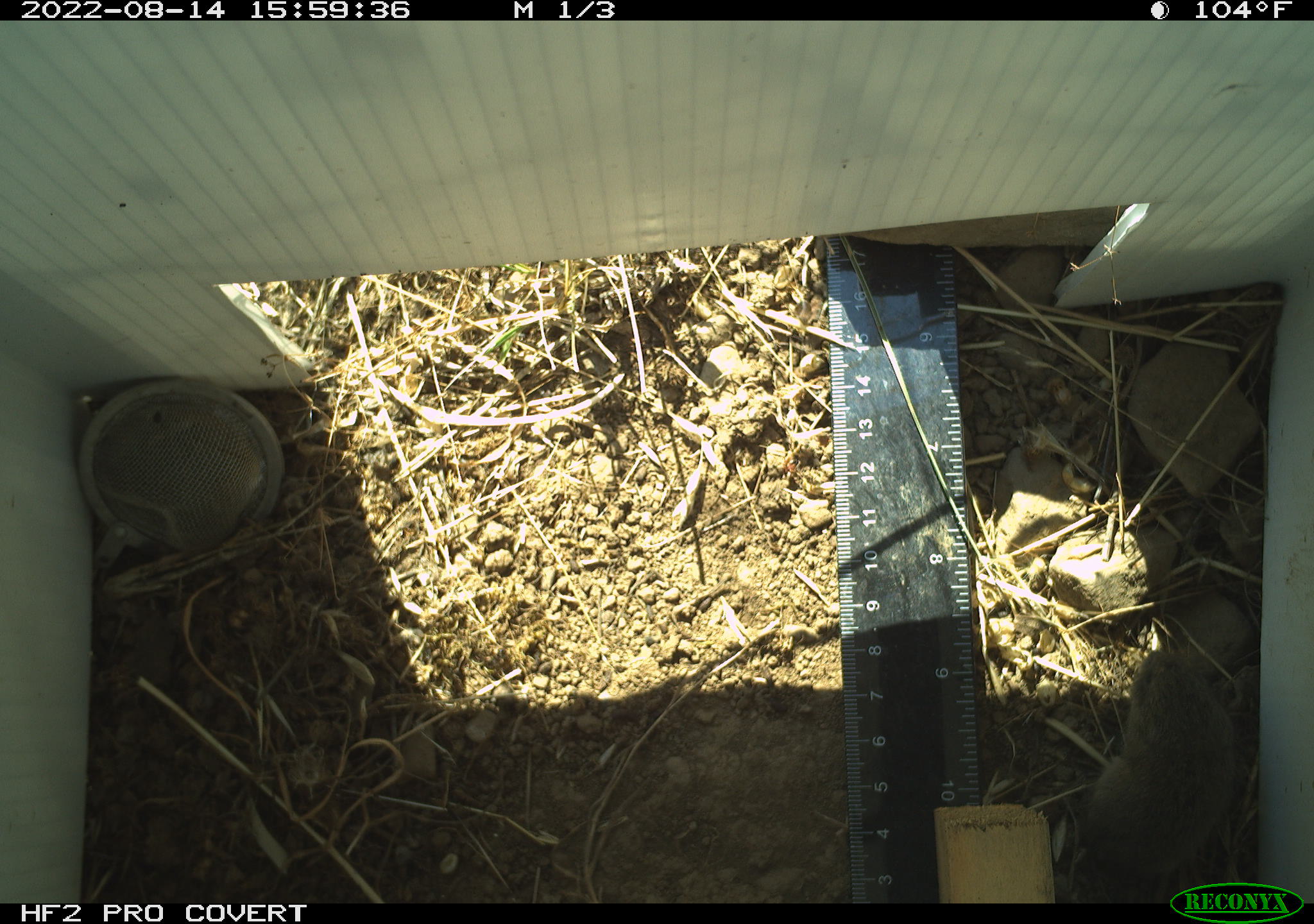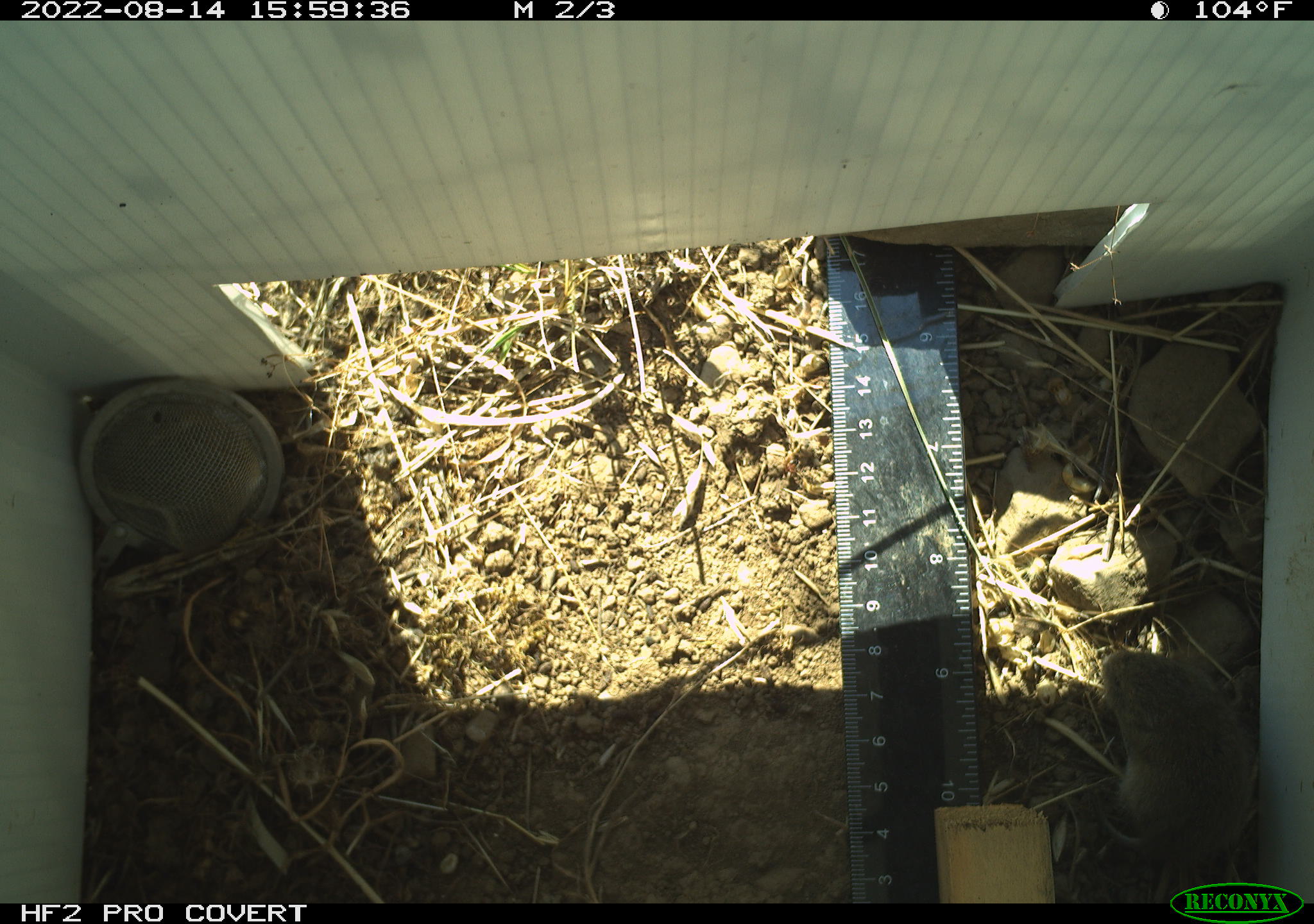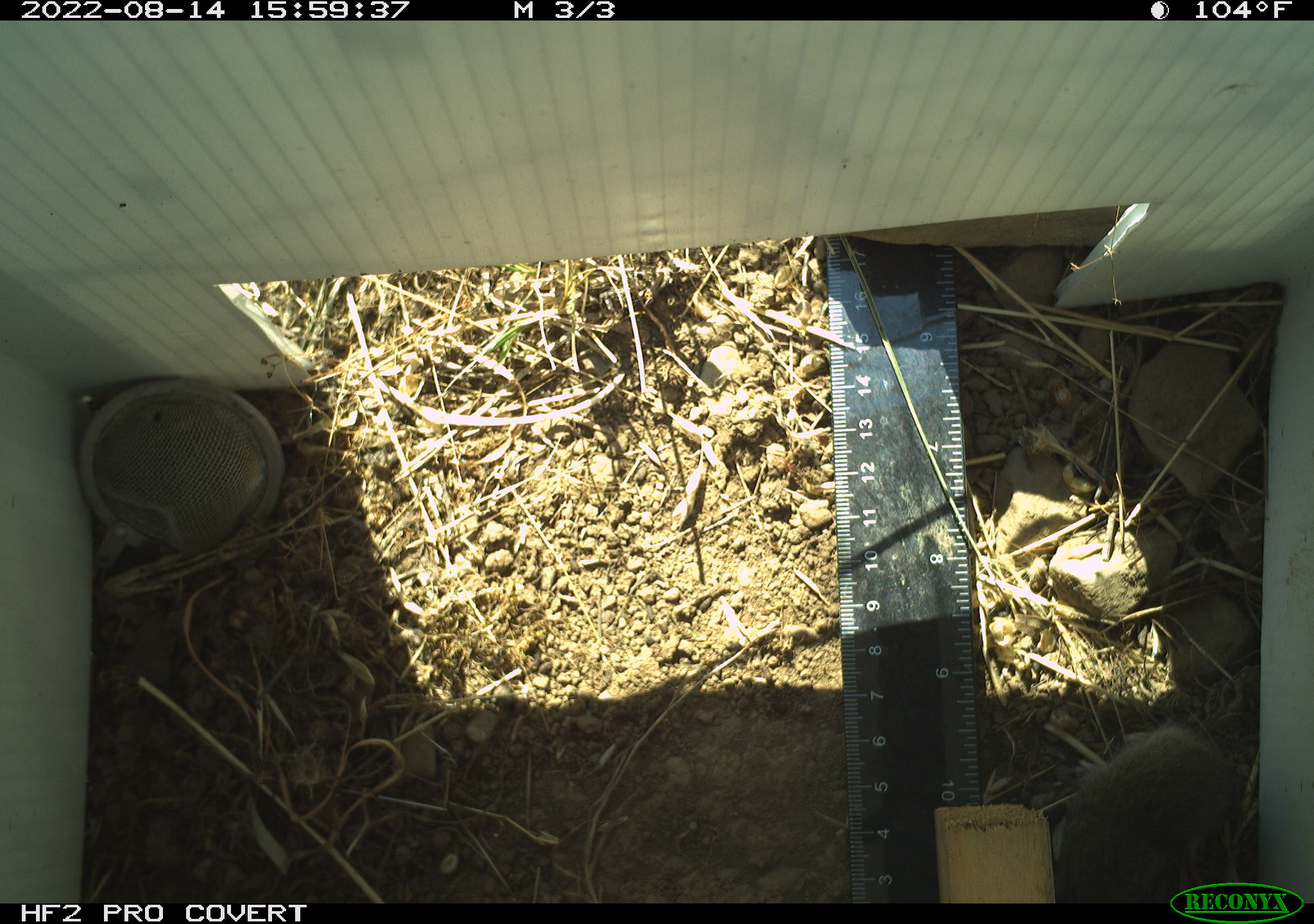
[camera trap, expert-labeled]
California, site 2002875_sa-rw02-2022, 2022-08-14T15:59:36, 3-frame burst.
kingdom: Animalia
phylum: Chordata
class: Mammalia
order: Rodentia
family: Cricetidae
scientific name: Arvicolinae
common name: voles, lemmings, and muskrats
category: arvicolinae subfamily